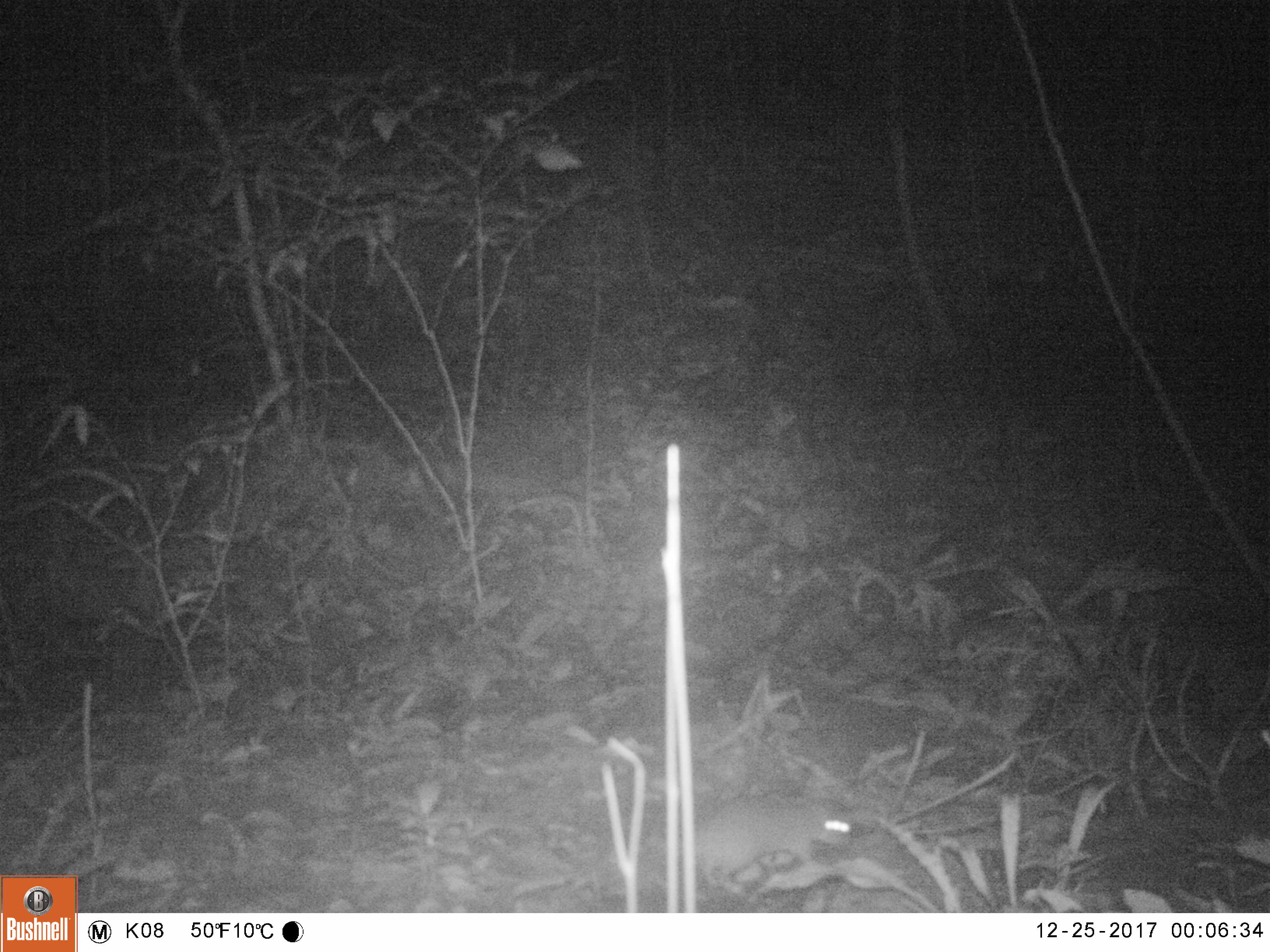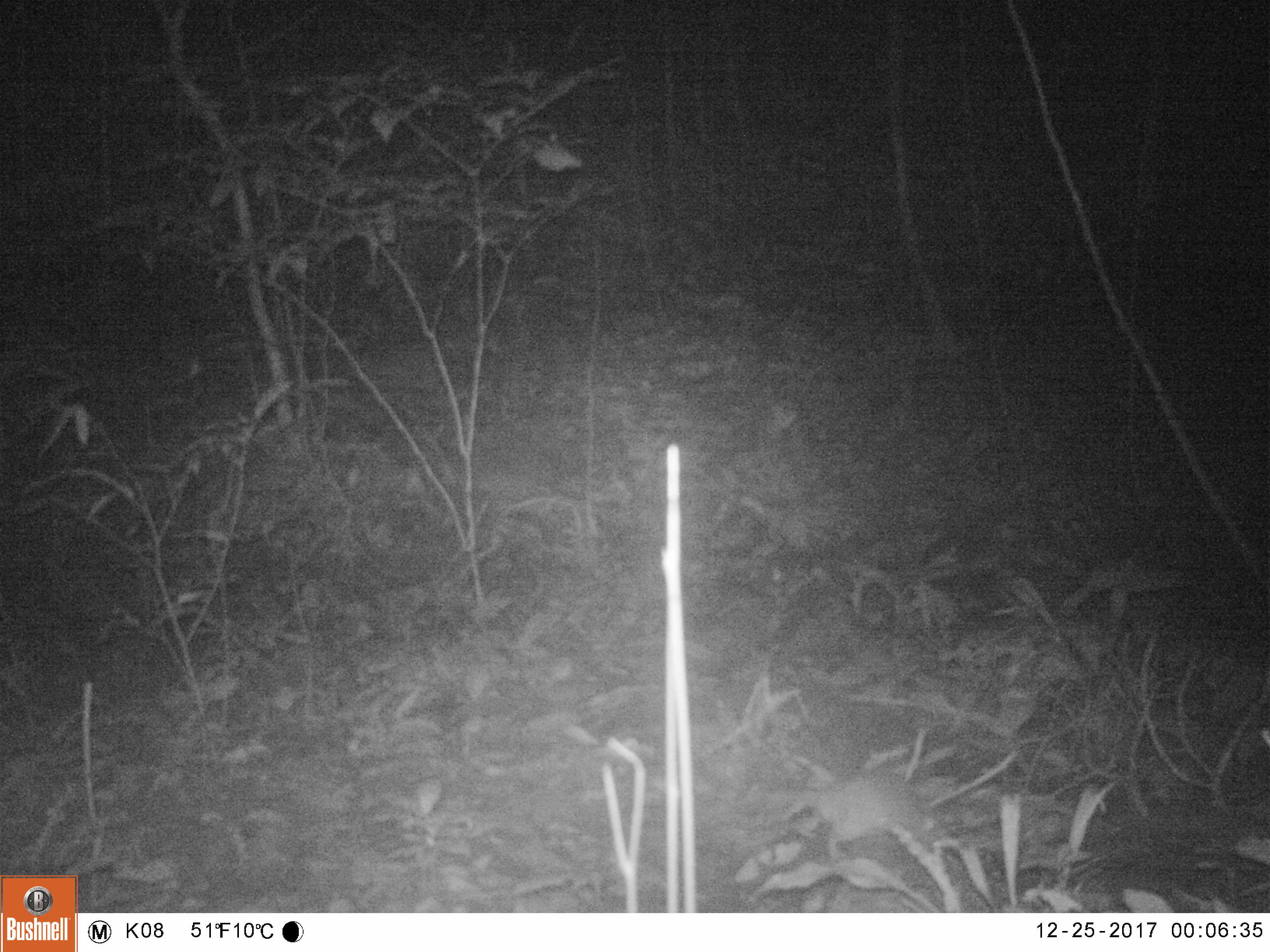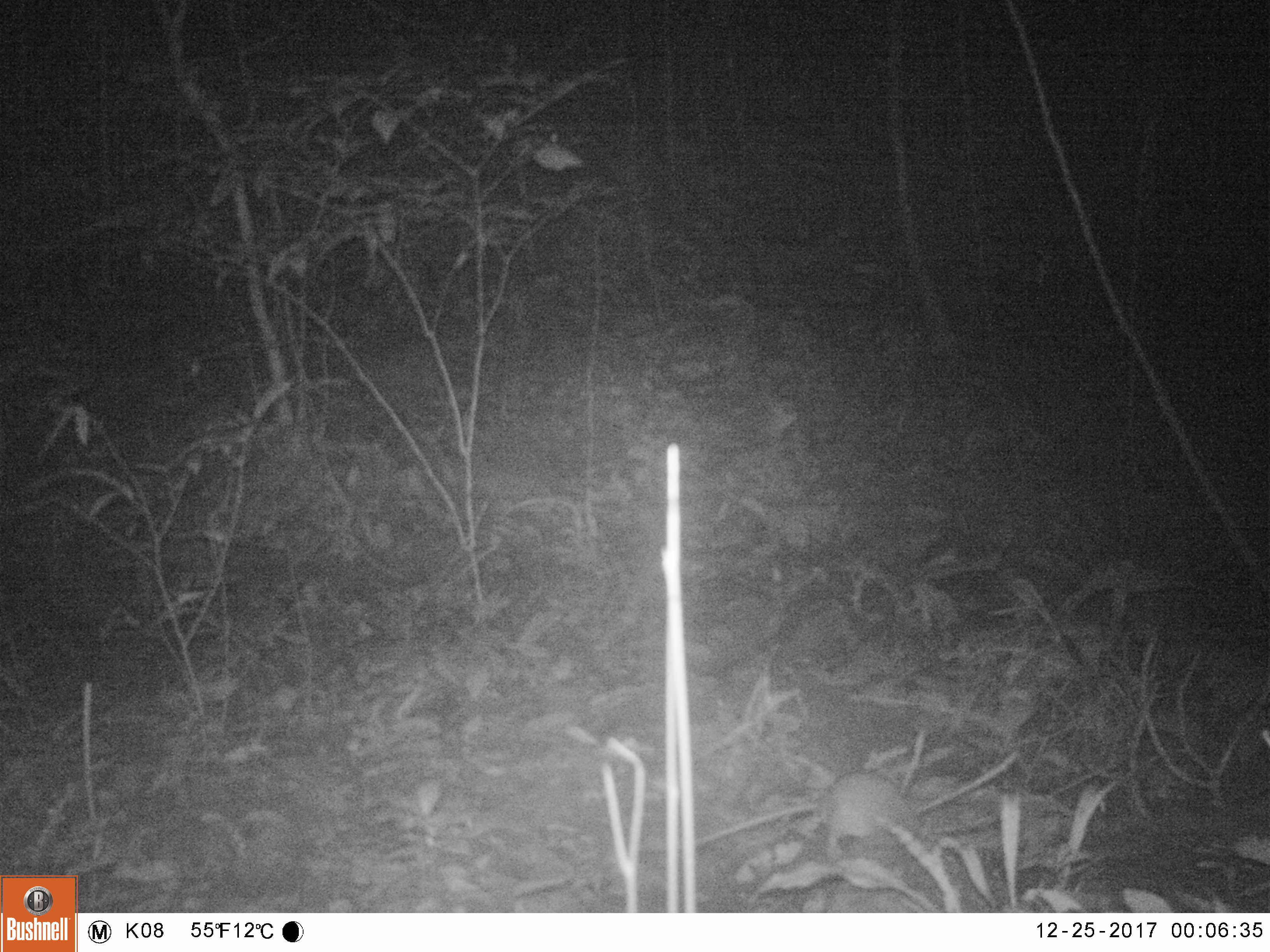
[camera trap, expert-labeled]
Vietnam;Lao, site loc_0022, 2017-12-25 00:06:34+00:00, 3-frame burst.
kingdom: Animalia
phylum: Chordata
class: Mammalia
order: Rodentia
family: Muridae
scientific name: Muridae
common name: old-world mice and rats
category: unidentified murid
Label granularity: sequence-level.